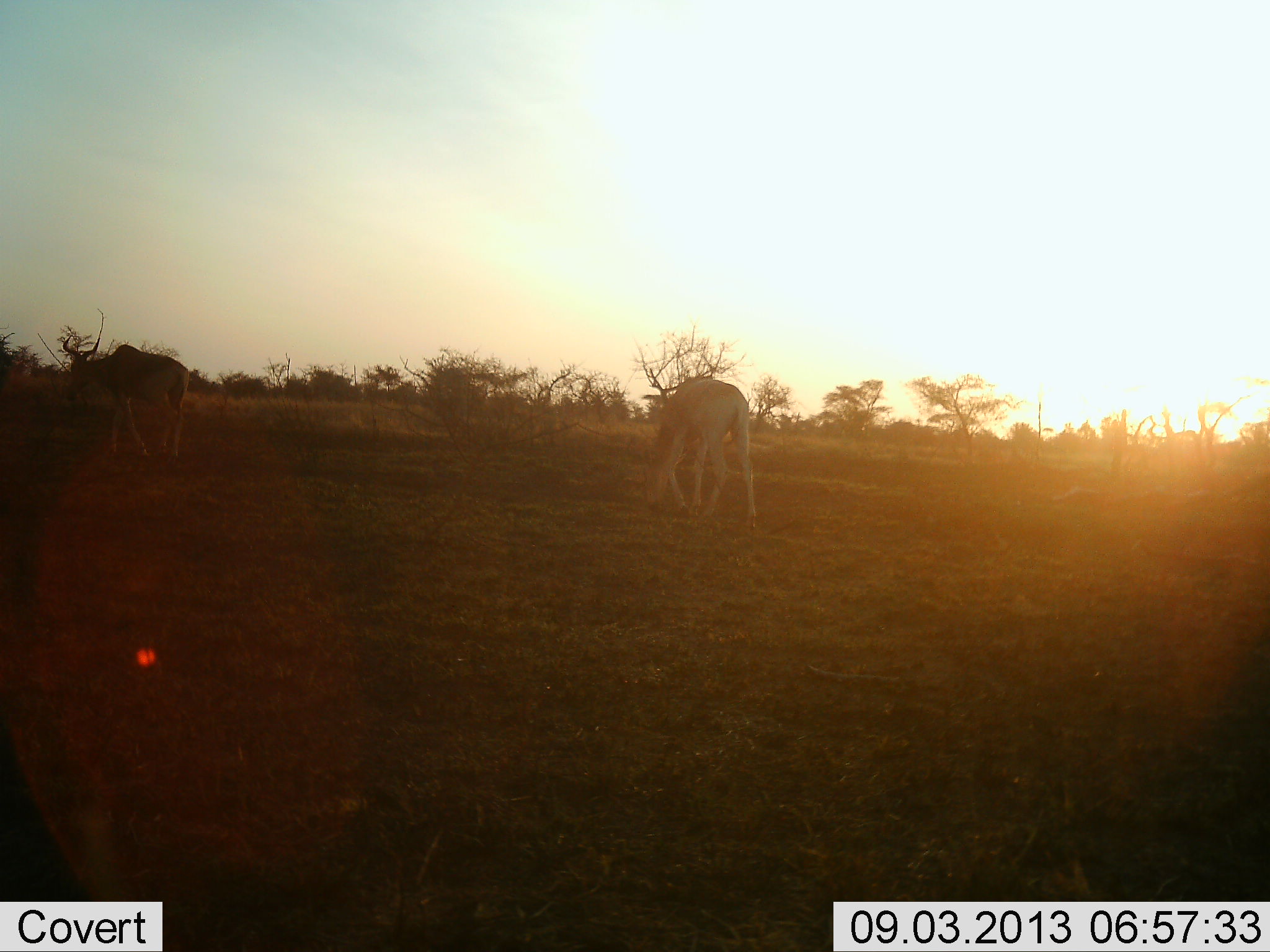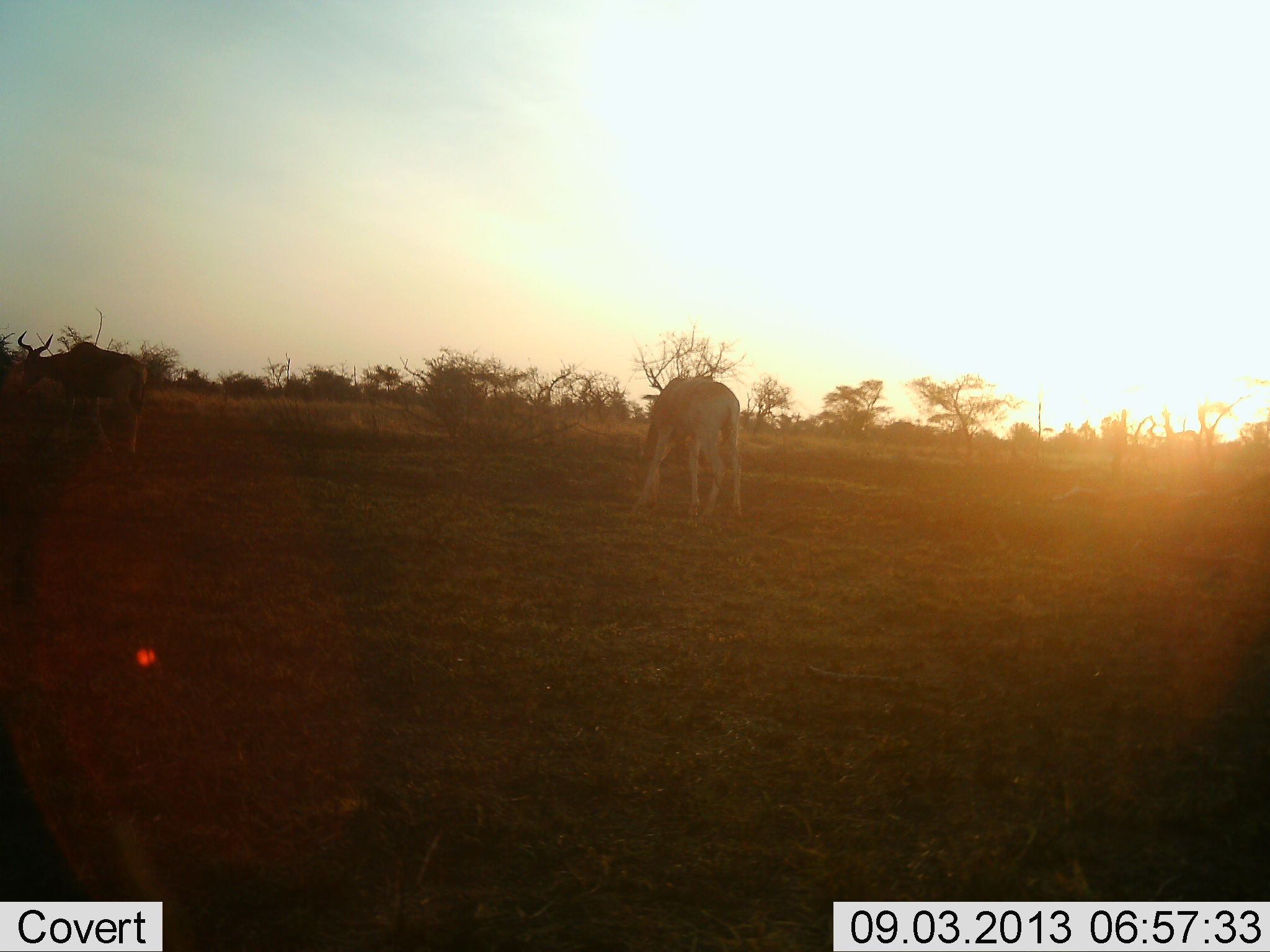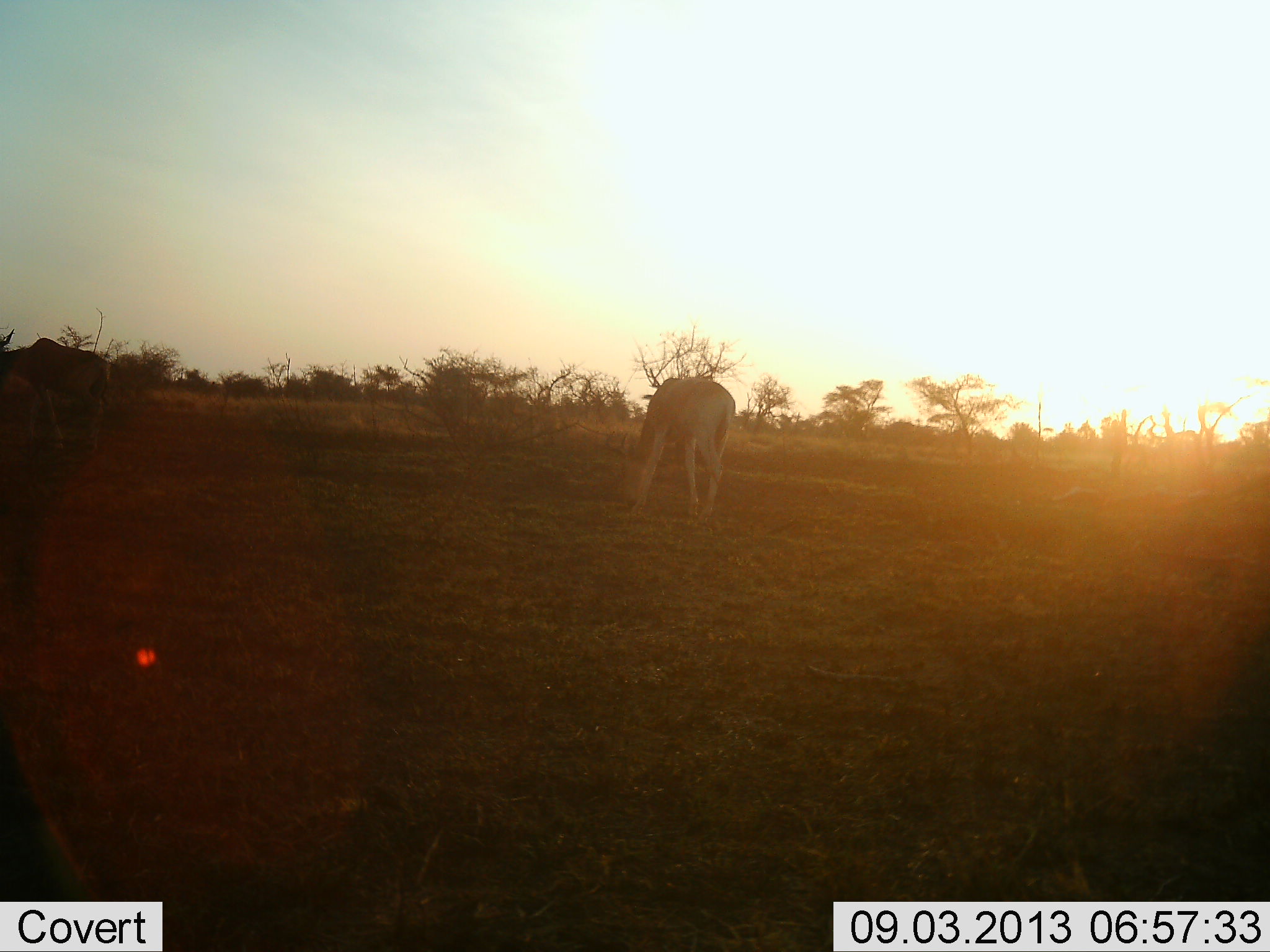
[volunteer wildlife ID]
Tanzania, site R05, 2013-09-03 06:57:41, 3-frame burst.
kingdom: Animalia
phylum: Chordata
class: Mammalia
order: Artiodactyla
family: Bovidae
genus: Alcelaphus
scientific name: Alcelaphus buselaphus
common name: hartebeest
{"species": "hartebeest (Alcelaphus buselaphus)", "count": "2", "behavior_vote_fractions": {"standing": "33%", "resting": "0%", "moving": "89%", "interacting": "0%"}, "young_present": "0%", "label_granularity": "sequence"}